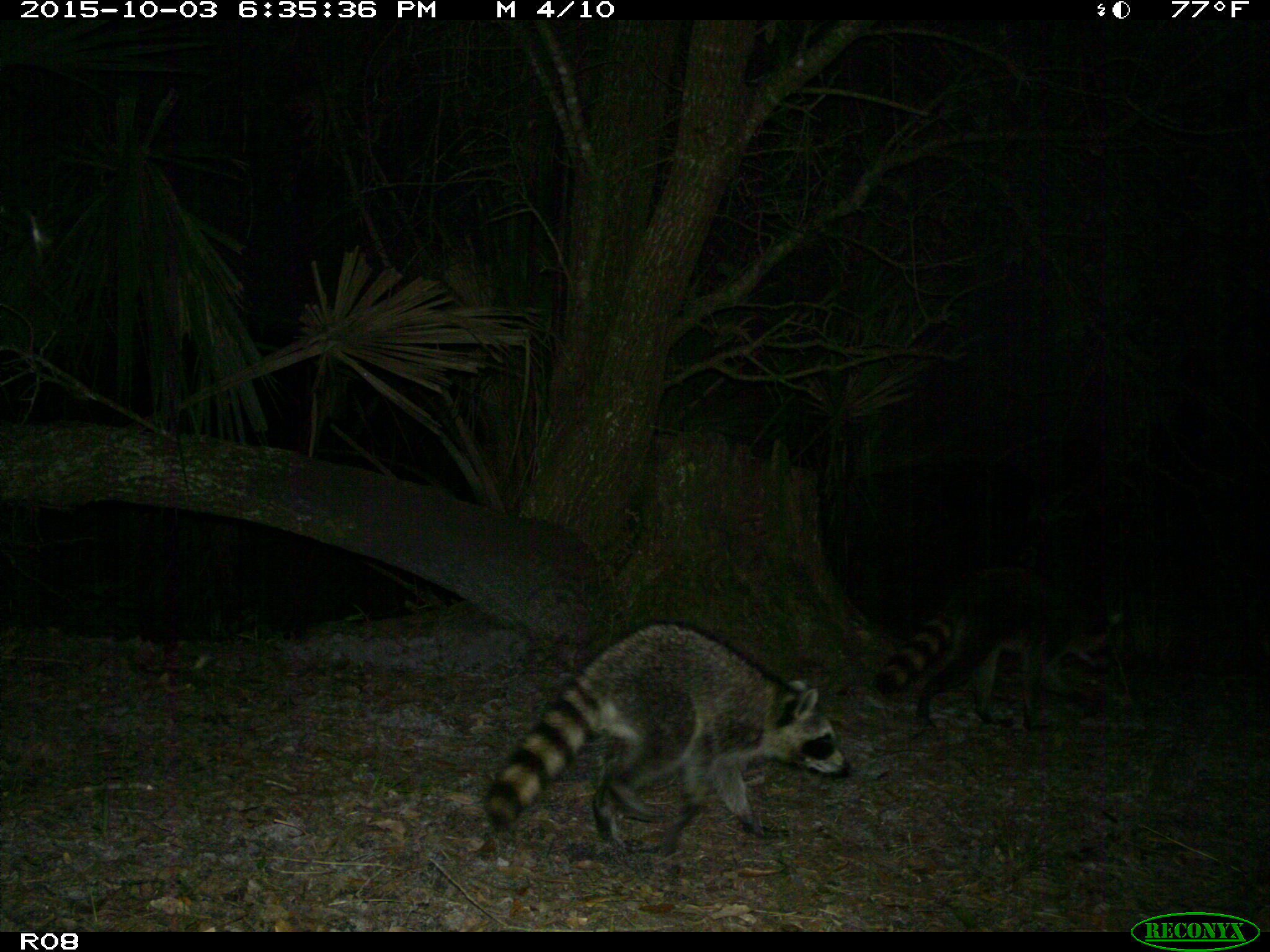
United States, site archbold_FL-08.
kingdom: Animalia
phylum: Chordata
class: Mammalia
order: Carnivora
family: Procyonidae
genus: Procyon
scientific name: Procyon lotor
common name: common raccoon